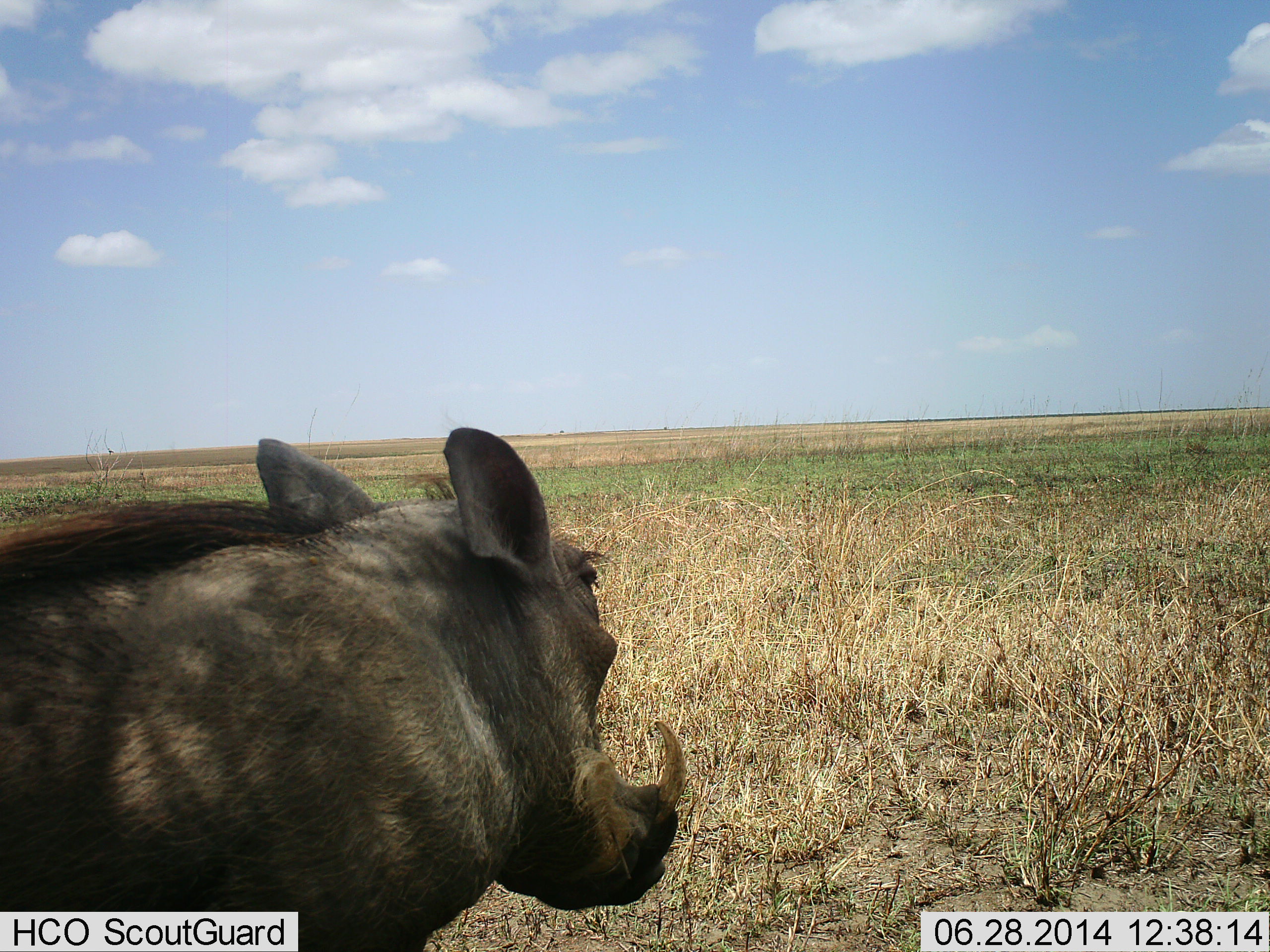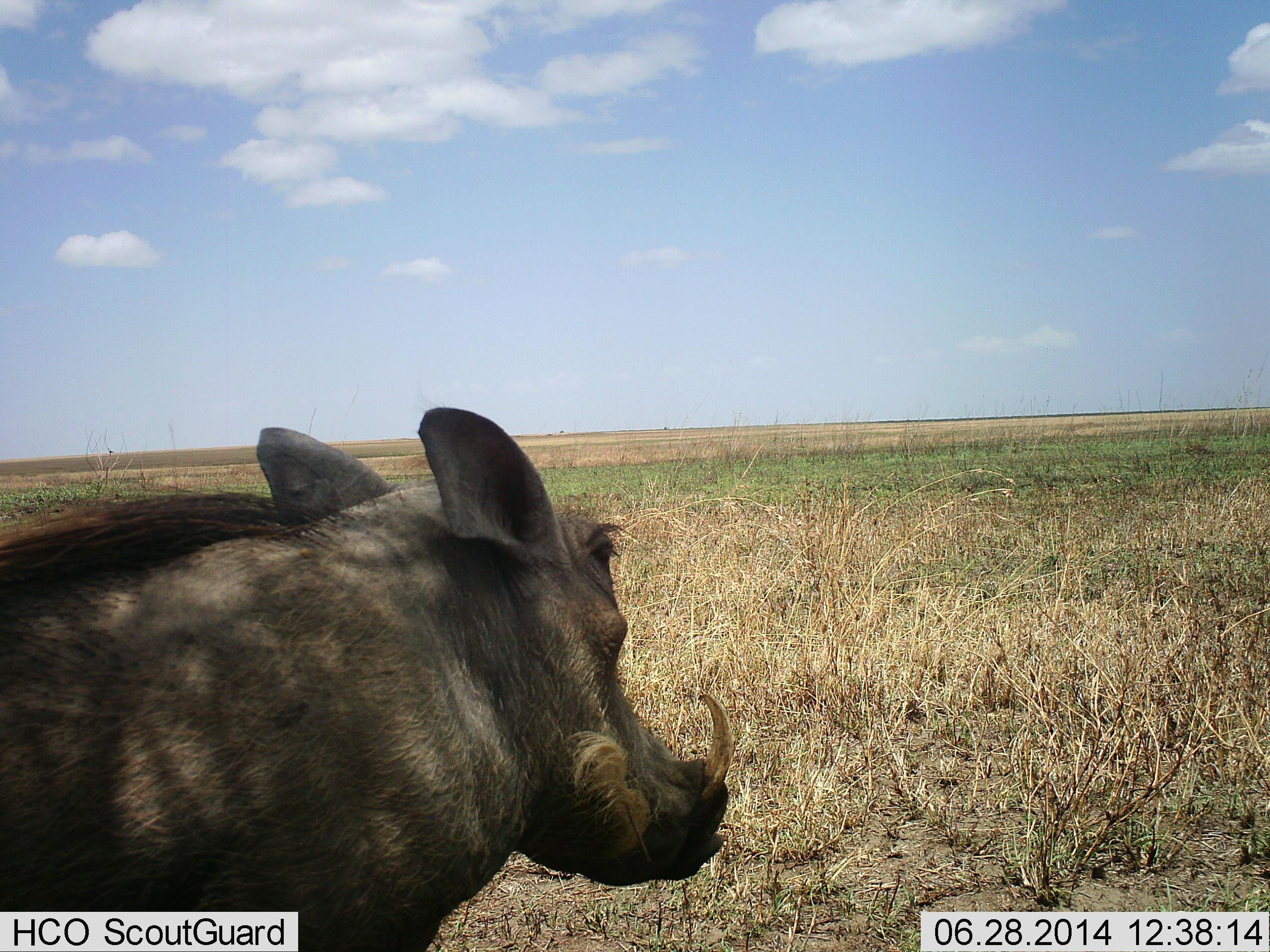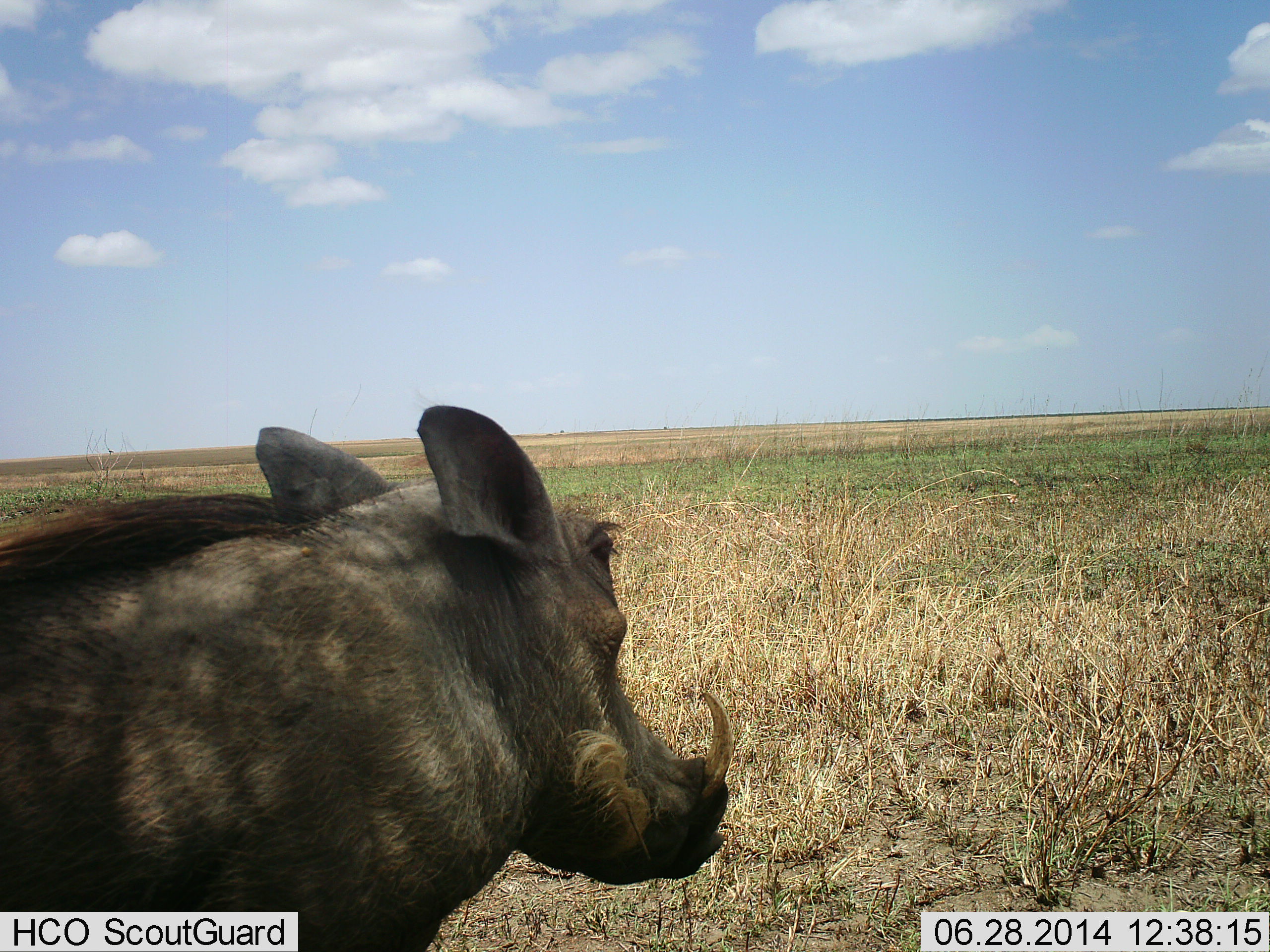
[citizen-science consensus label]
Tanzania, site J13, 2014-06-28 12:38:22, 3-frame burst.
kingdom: Animalia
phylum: Chordata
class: Mammalia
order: Artiodactyla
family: Suidae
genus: Phacochoerus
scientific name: Phacochoerus africanus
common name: warthog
Warthog (Phacochoerus africanus), count 1. Behavior (volunteer vote fractions): standing 90%, resting 0%, moving 10%, interacting 0%. Young present (vote fraction): 0%. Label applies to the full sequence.